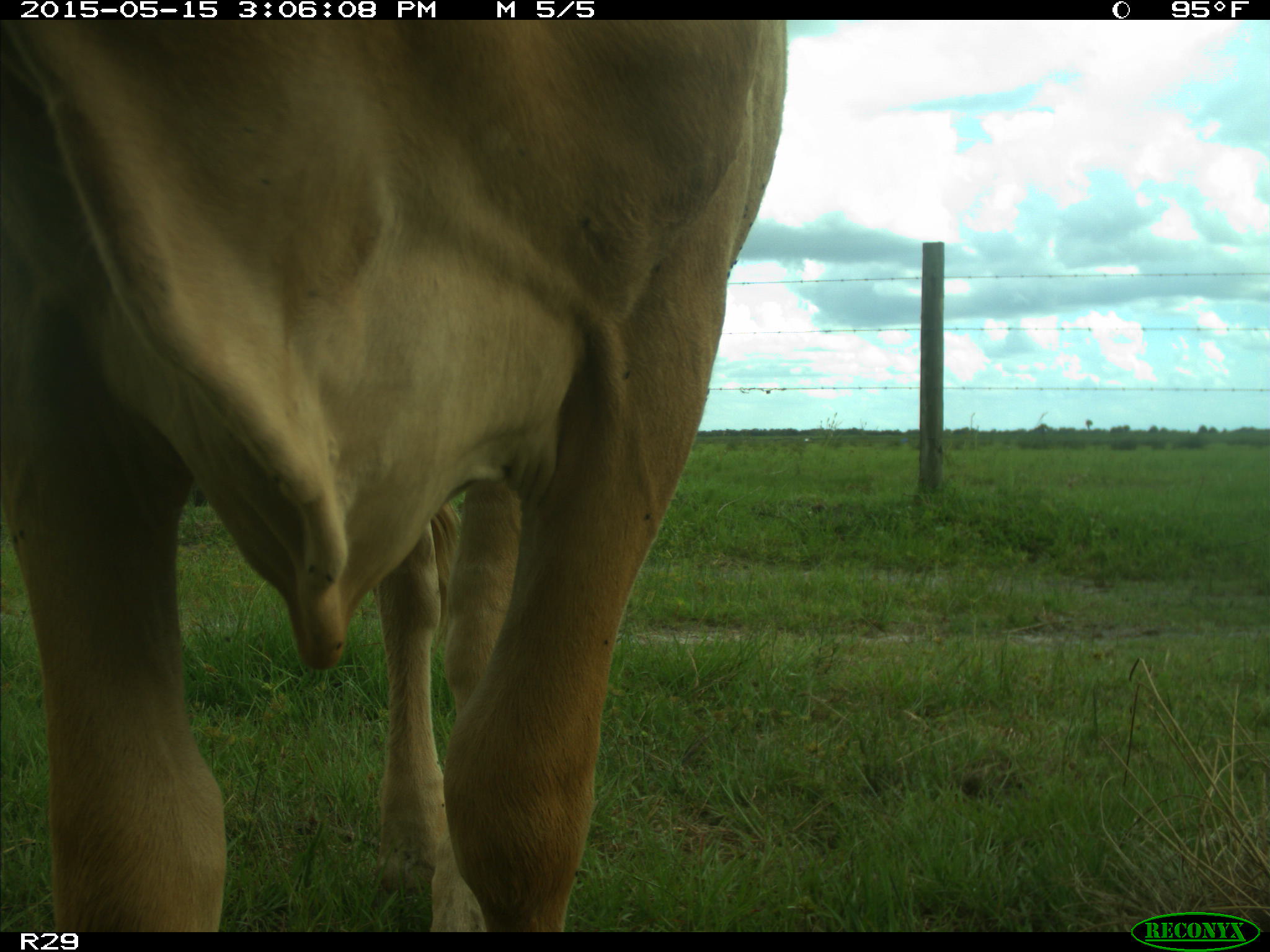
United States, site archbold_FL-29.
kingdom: Animalia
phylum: Chordata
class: Mammalia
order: Artiodactyla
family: Bovidae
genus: Bos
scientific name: Bos taurus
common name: domestic cow